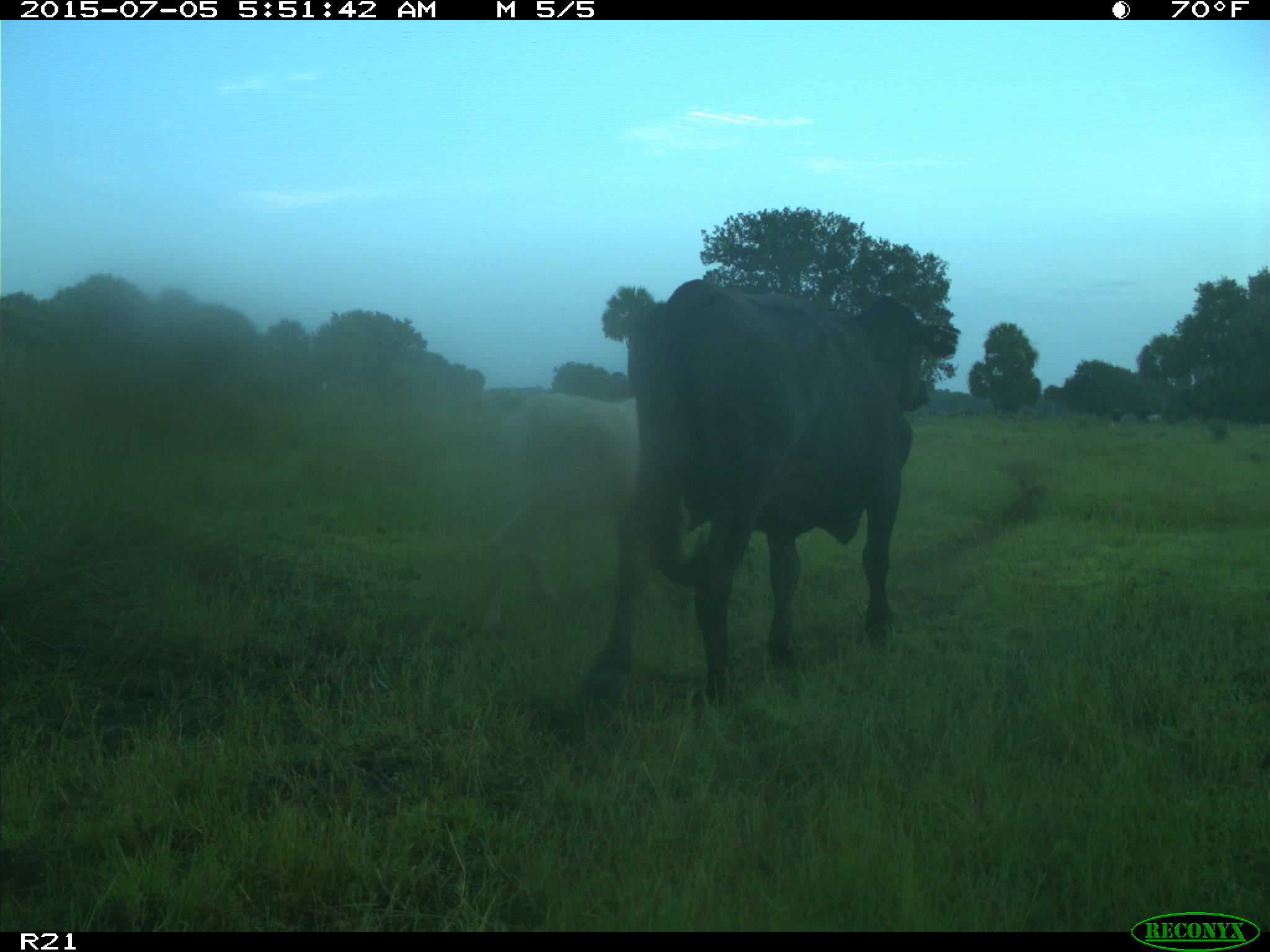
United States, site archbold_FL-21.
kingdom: Animalia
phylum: Chordata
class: Mammalia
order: Artiodactyla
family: Bovidae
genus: Bos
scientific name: Bos taurus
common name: domestic cow